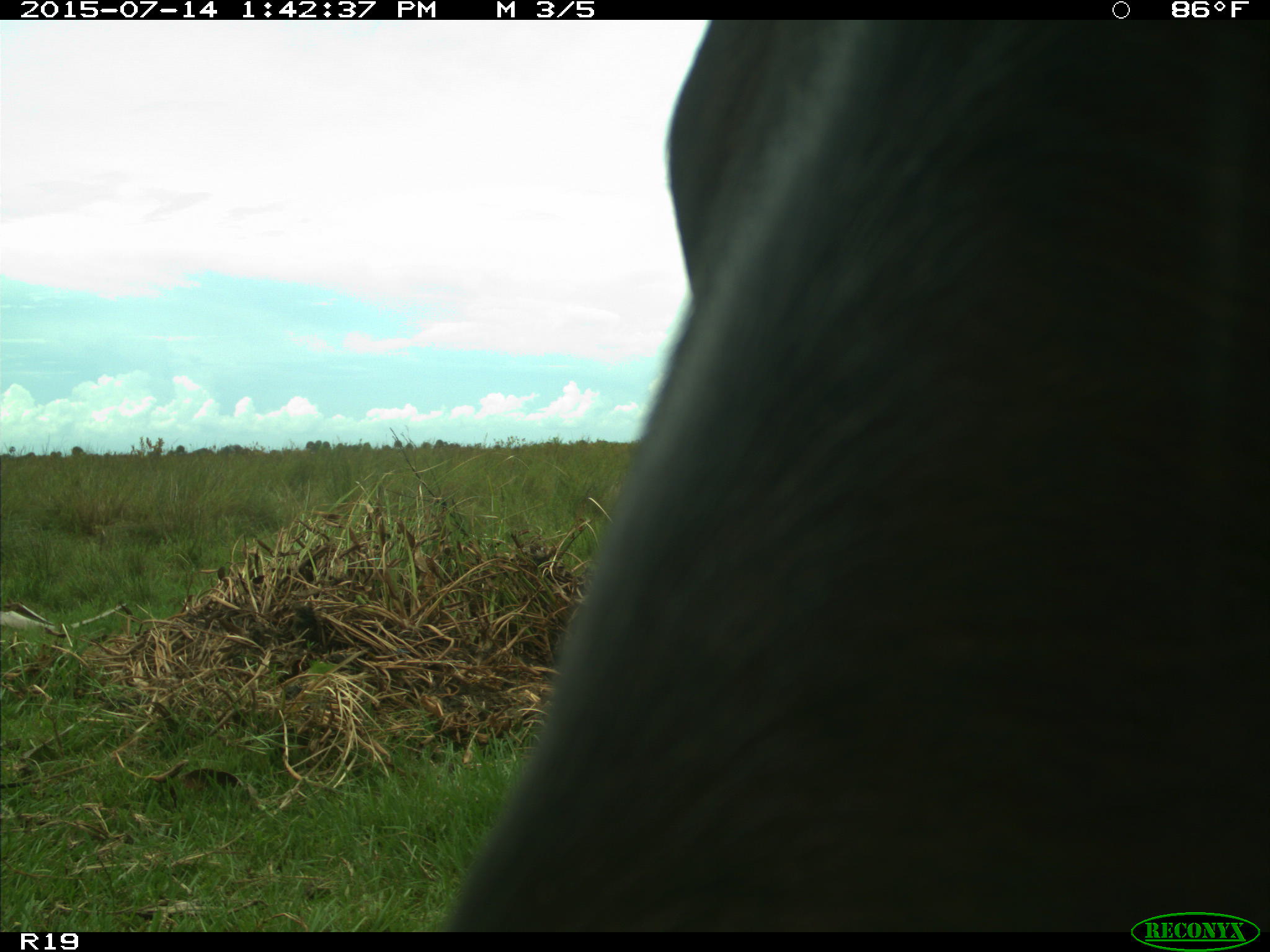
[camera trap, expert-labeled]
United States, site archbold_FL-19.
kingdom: Animalia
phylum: Chordata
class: Mammalia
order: Artiodactyla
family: Bovidae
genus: Bos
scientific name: Bos taurus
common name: domestic cow